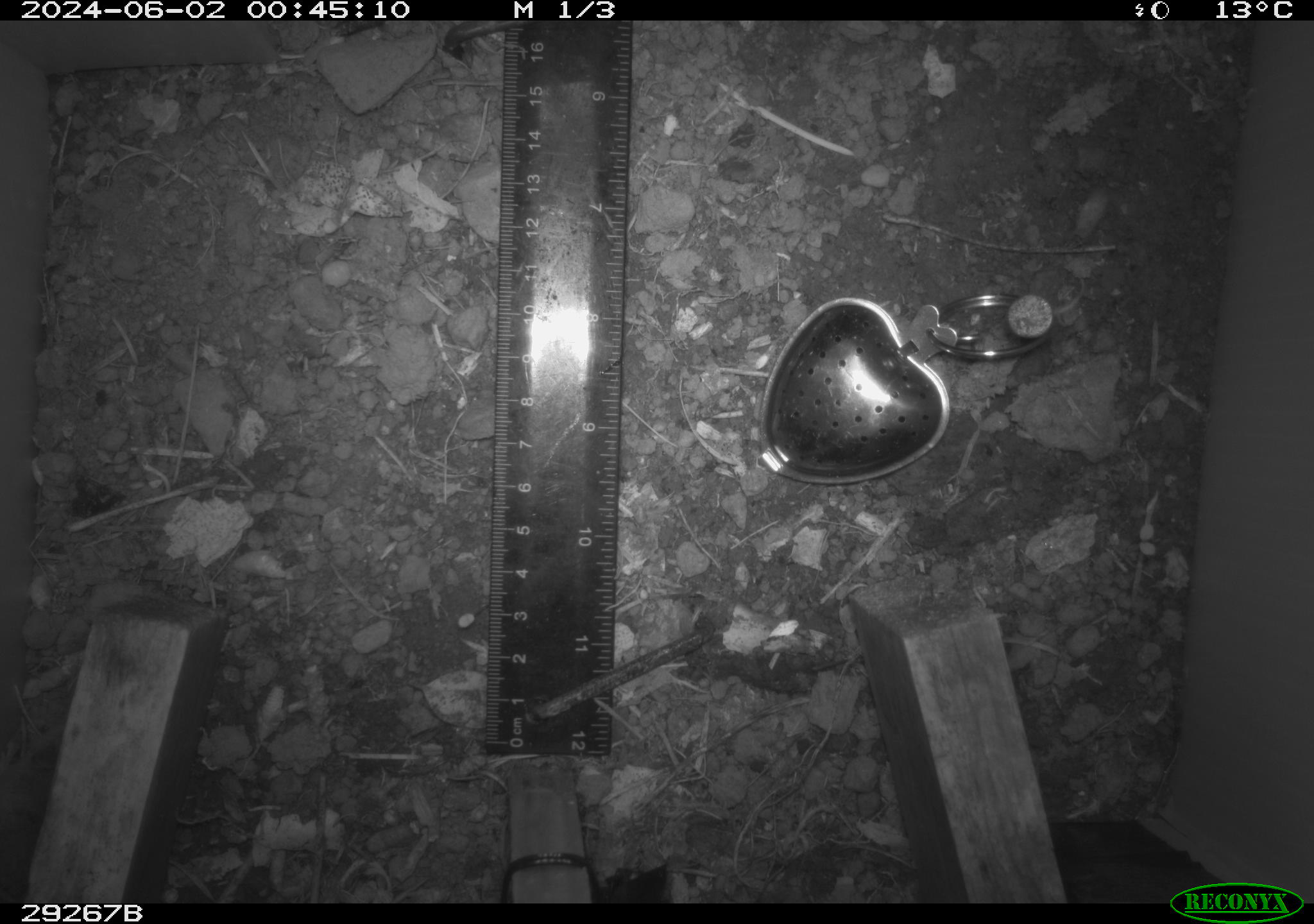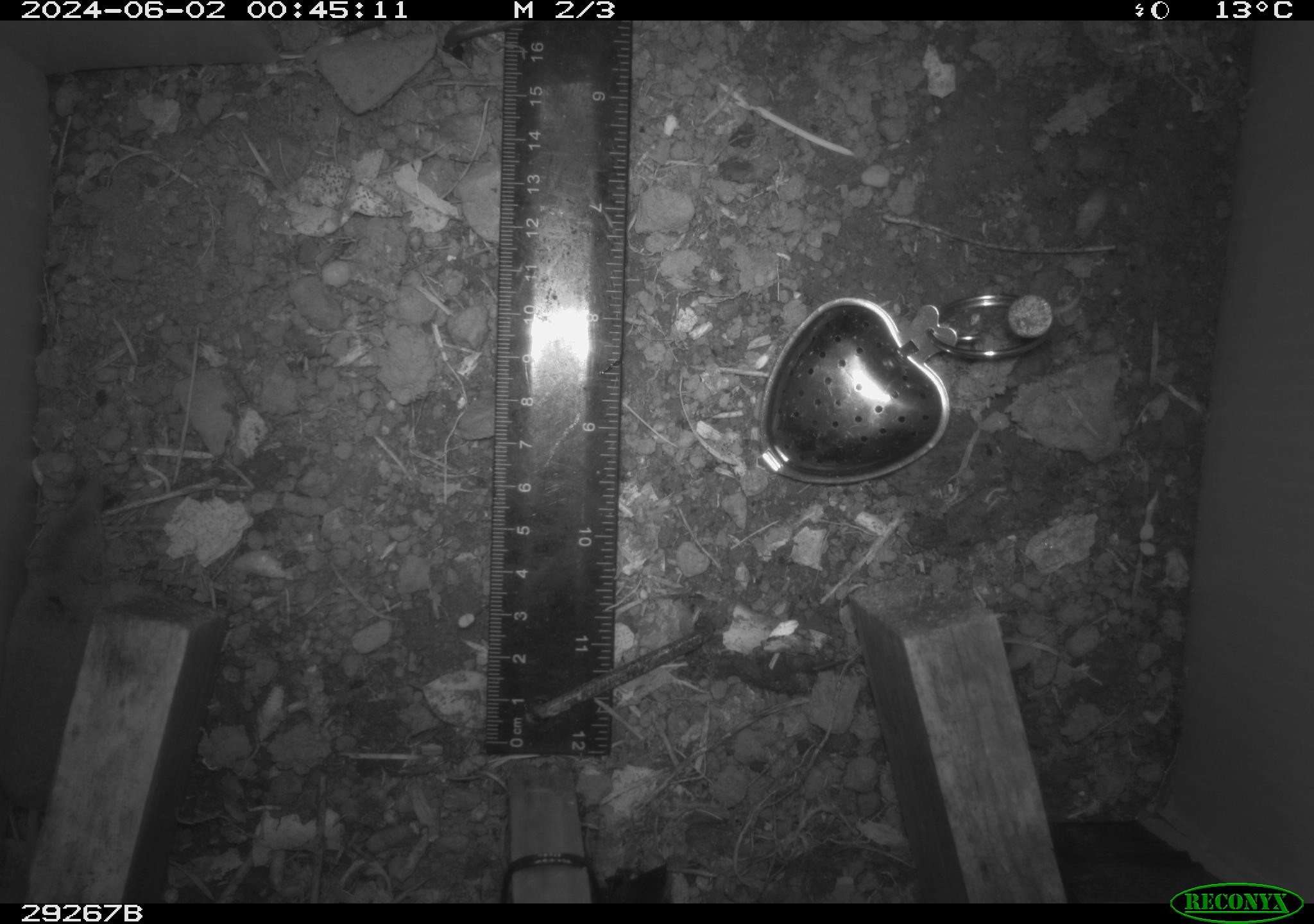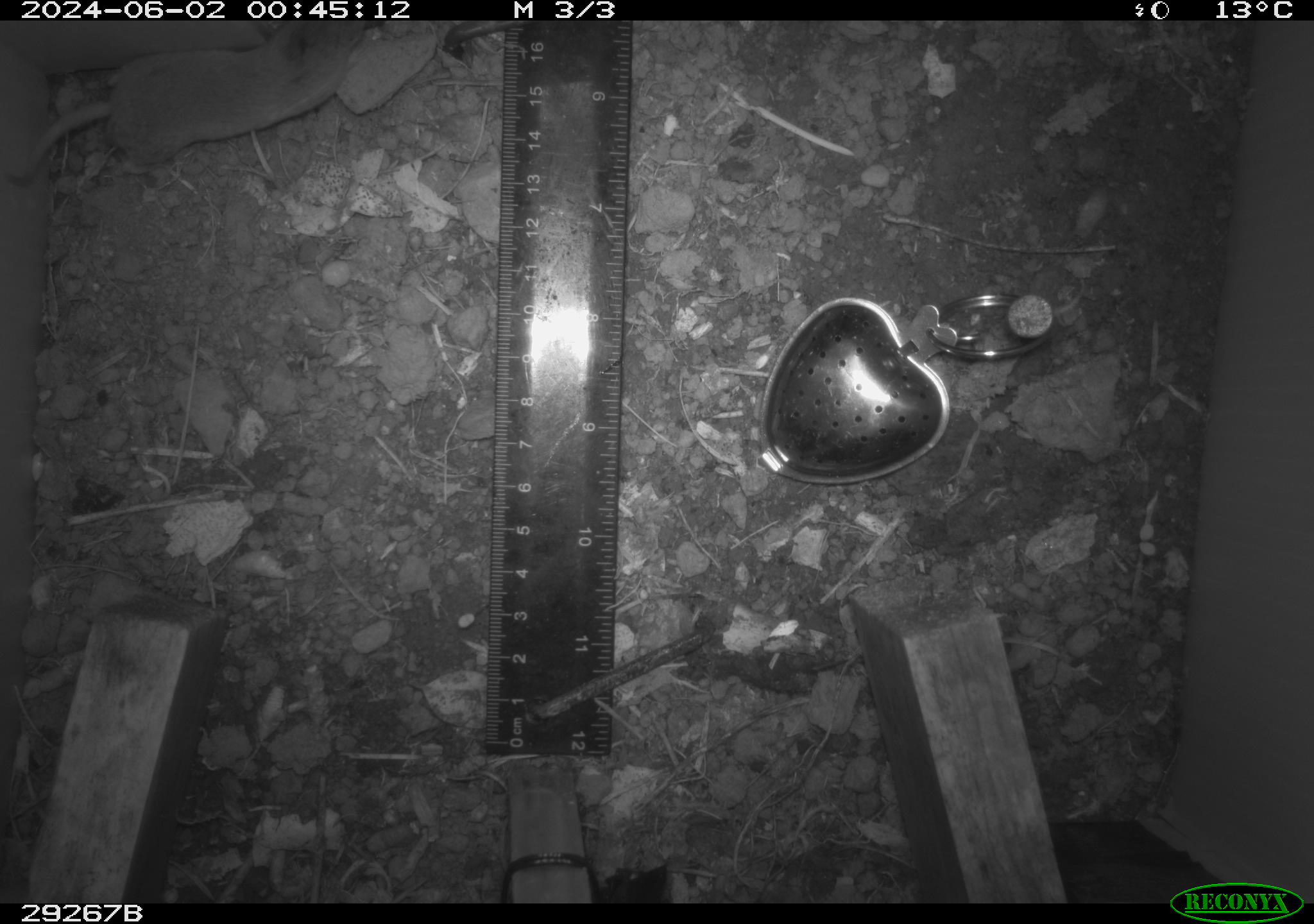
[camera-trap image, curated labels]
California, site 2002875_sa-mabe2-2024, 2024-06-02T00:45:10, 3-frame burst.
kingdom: Animalia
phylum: Chordata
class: Mammalia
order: Rodentia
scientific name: Rodentia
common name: rodent